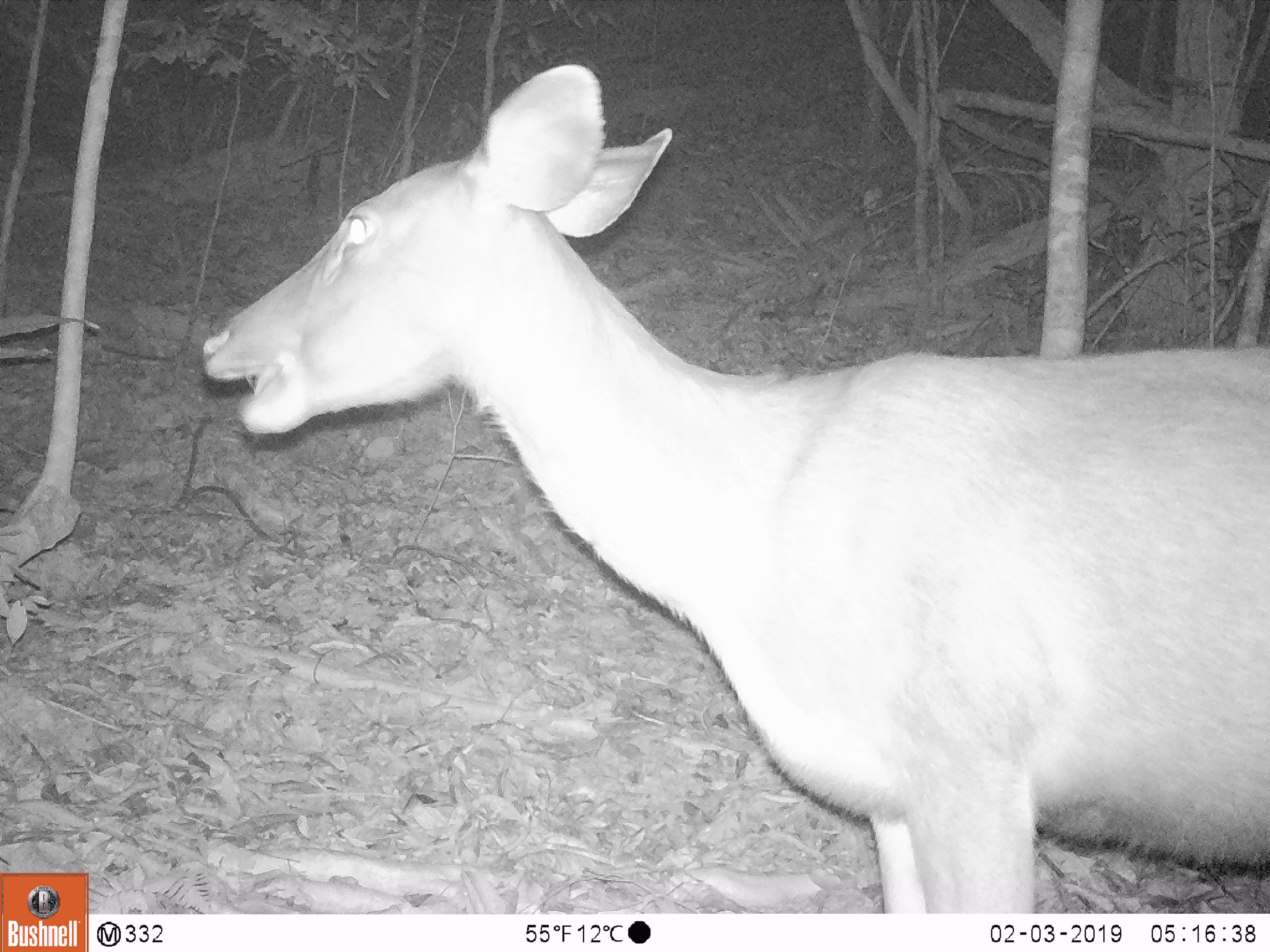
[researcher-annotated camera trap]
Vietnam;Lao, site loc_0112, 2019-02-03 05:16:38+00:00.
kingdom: Animalia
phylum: Chordata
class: Mammalia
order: Artiodactyla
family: Cervidae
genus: Rusa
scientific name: Rusa unicolor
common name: sambar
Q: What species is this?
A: Sambar (Rusa unicolor).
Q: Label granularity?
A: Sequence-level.